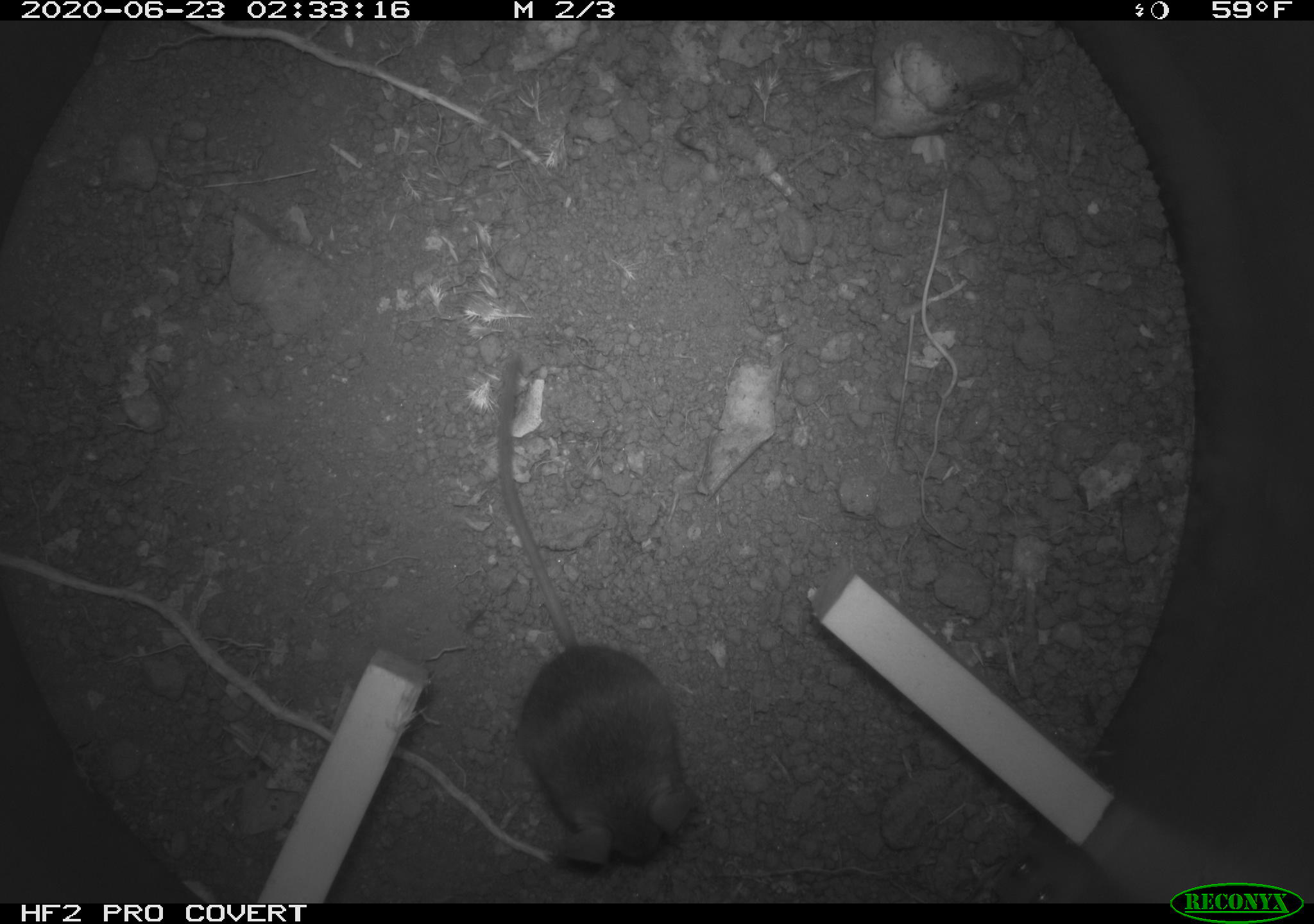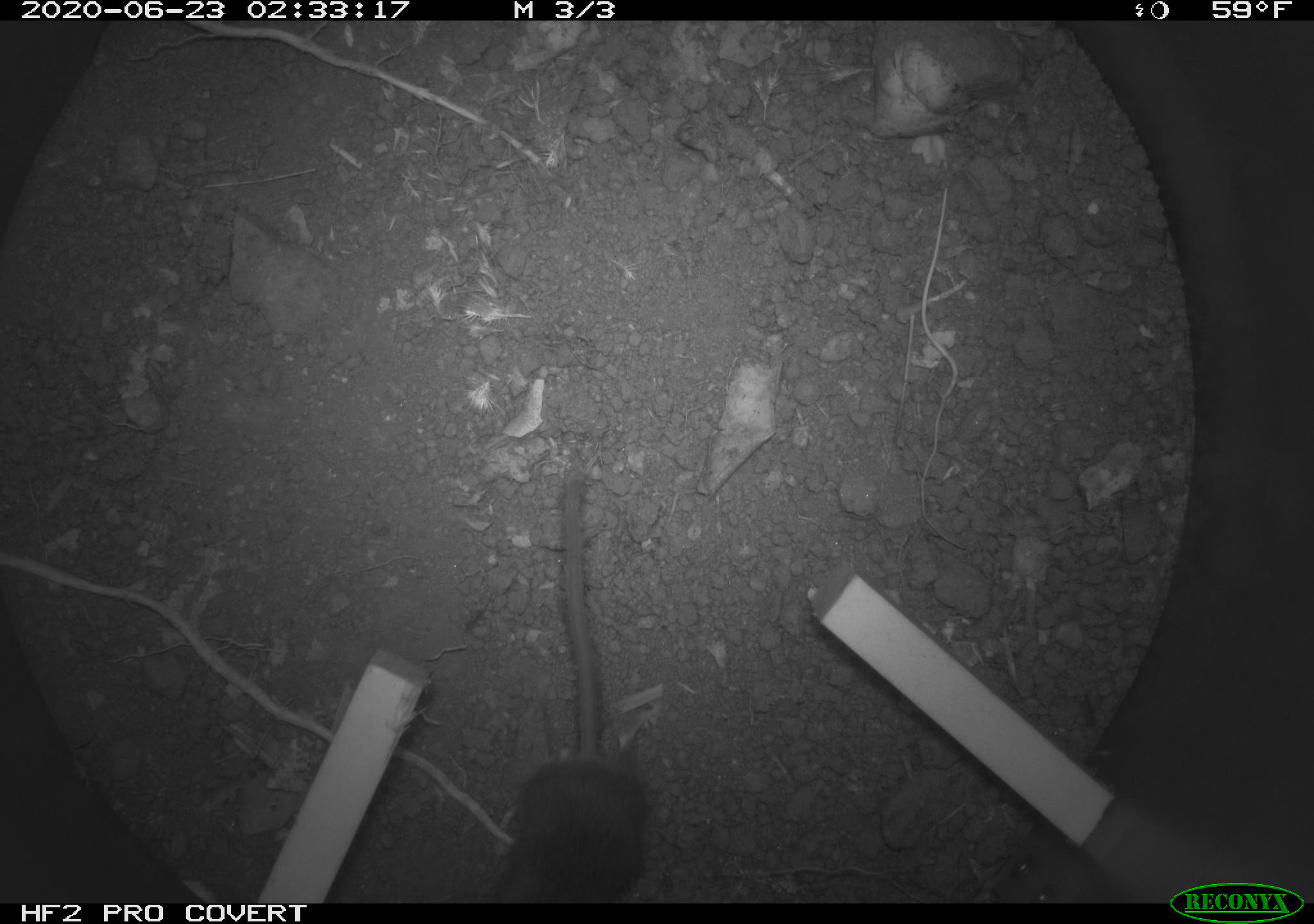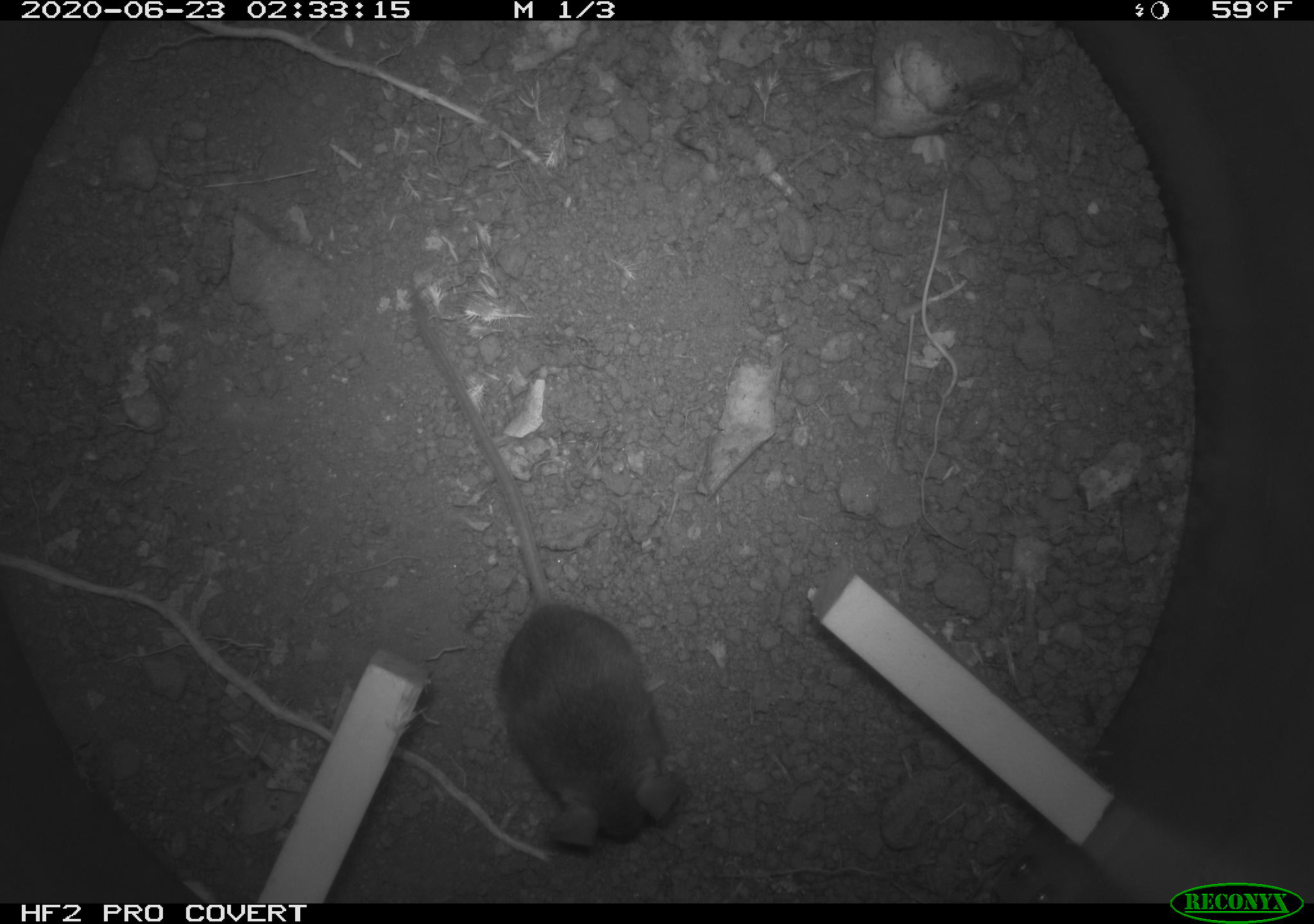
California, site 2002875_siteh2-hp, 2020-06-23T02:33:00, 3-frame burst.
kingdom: Animalia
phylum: Chordata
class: Mammalia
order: Rodentia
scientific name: Rodentia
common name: rodent